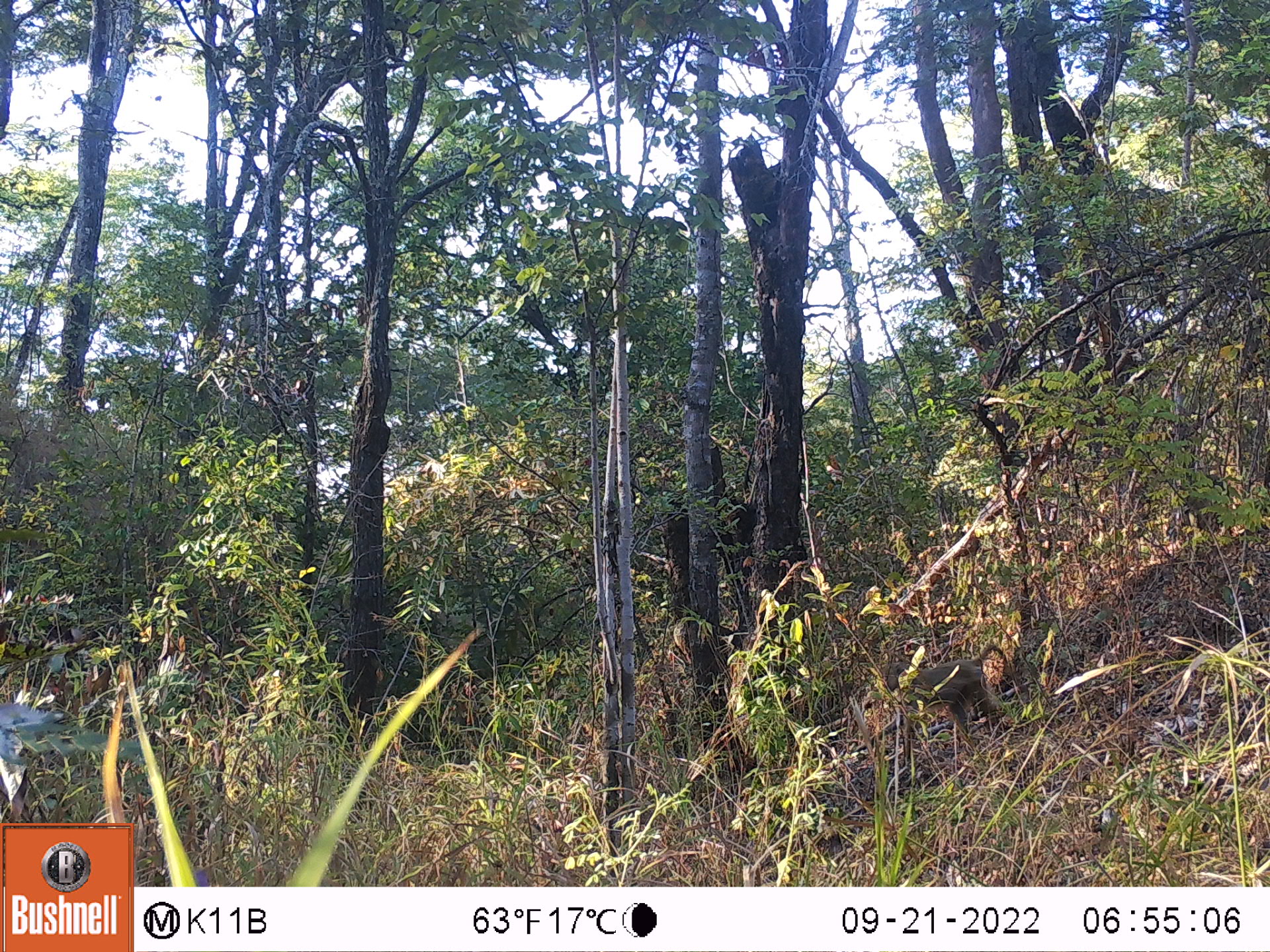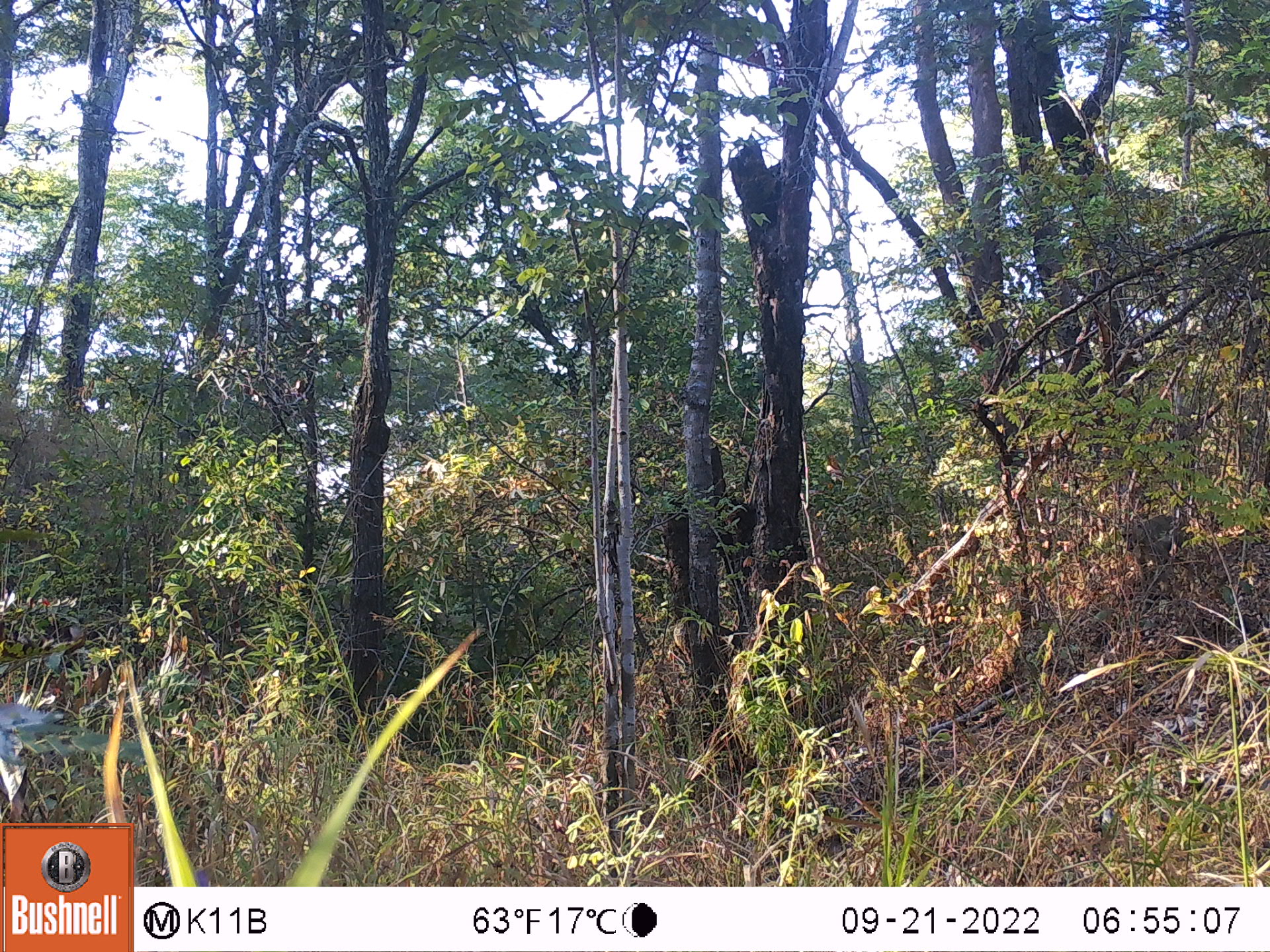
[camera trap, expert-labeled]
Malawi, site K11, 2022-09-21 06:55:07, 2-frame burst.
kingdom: Animalia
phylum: Chordata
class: Mammalia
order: Primates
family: Cercopithecidae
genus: Papio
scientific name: Papio cynocephalus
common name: yellow baboon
Yellow baboon (Papio cynocephalus), count 1.